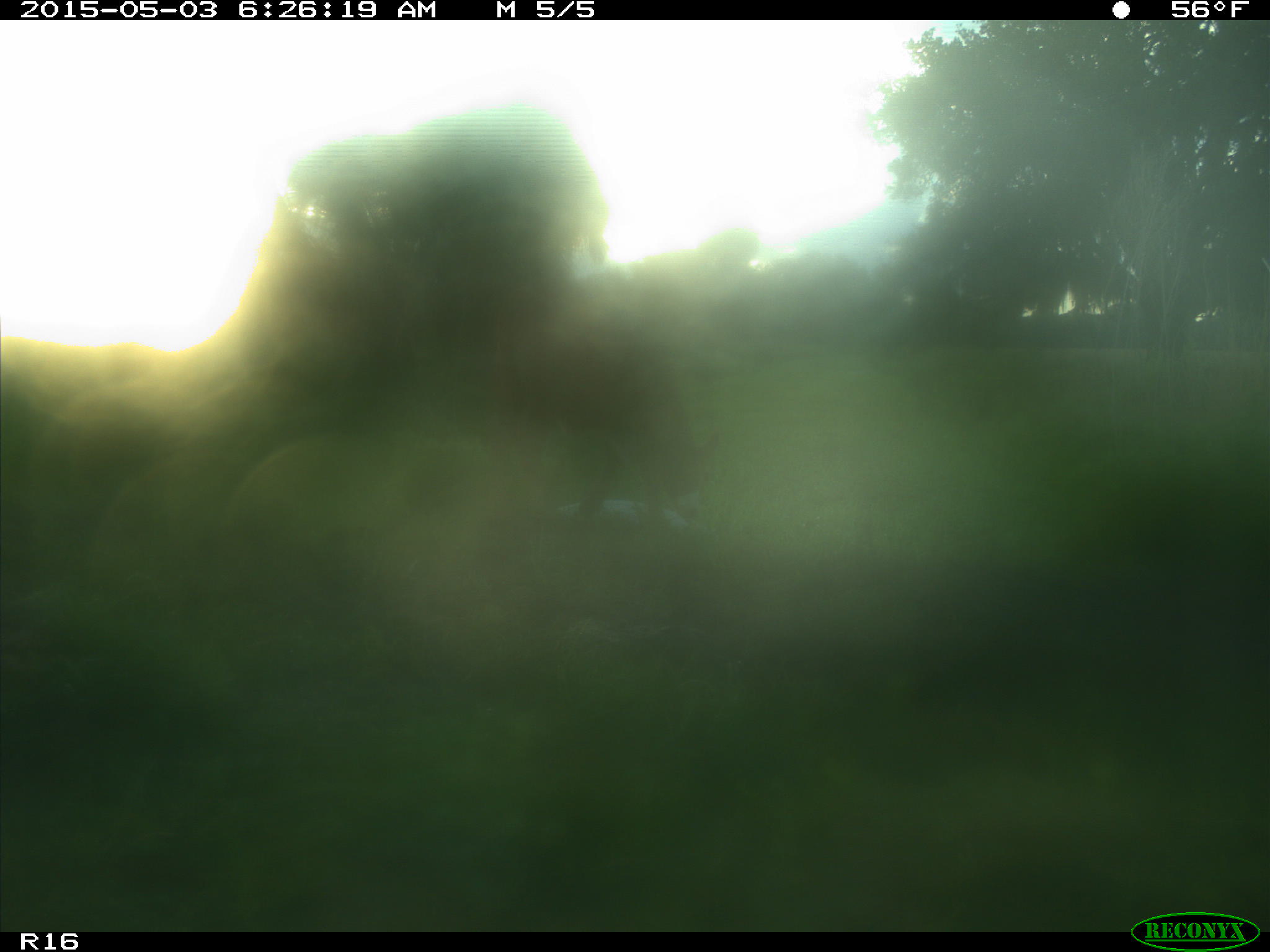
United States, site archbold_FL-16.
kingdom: Animalia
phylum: Chordata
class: Mammalia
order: Artiodactyla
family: Bovidae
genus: Bos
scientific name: Bos taurus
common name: domestic cow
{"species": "Bos taurus (domestic cow)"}